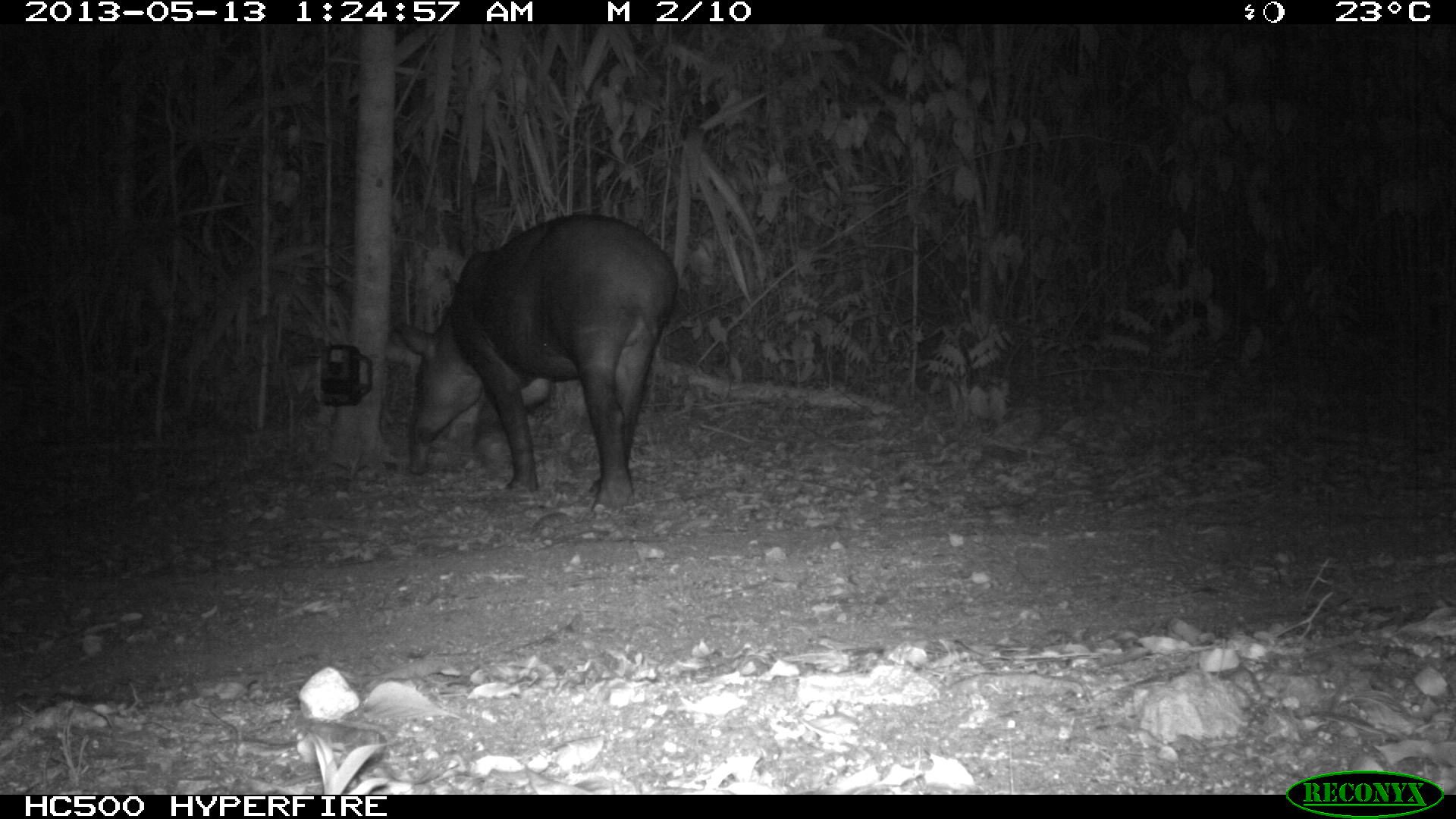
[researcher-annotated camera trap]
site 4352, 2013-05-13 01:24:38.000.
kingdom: Animalia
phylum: Chordata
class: Mammalia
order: Perissodactyla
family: Tapiridae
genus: Tapirus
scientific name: Tapirus bairdii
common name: baird's tapir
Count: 2.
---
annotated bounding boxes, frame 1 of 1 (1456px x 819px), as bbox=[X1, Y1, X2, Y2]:
tapirus bairdii: bbox=[392, 210, 678, 511]